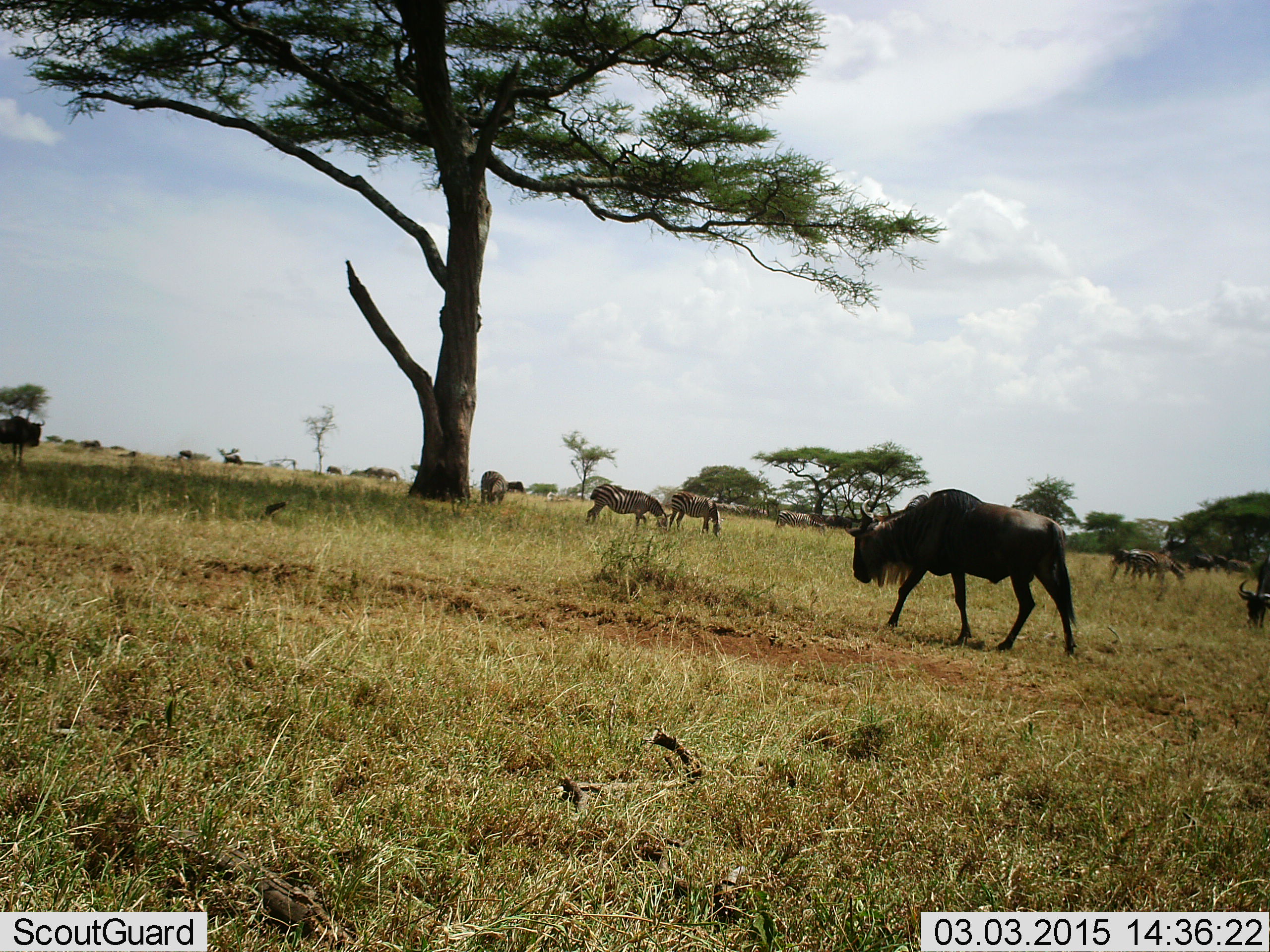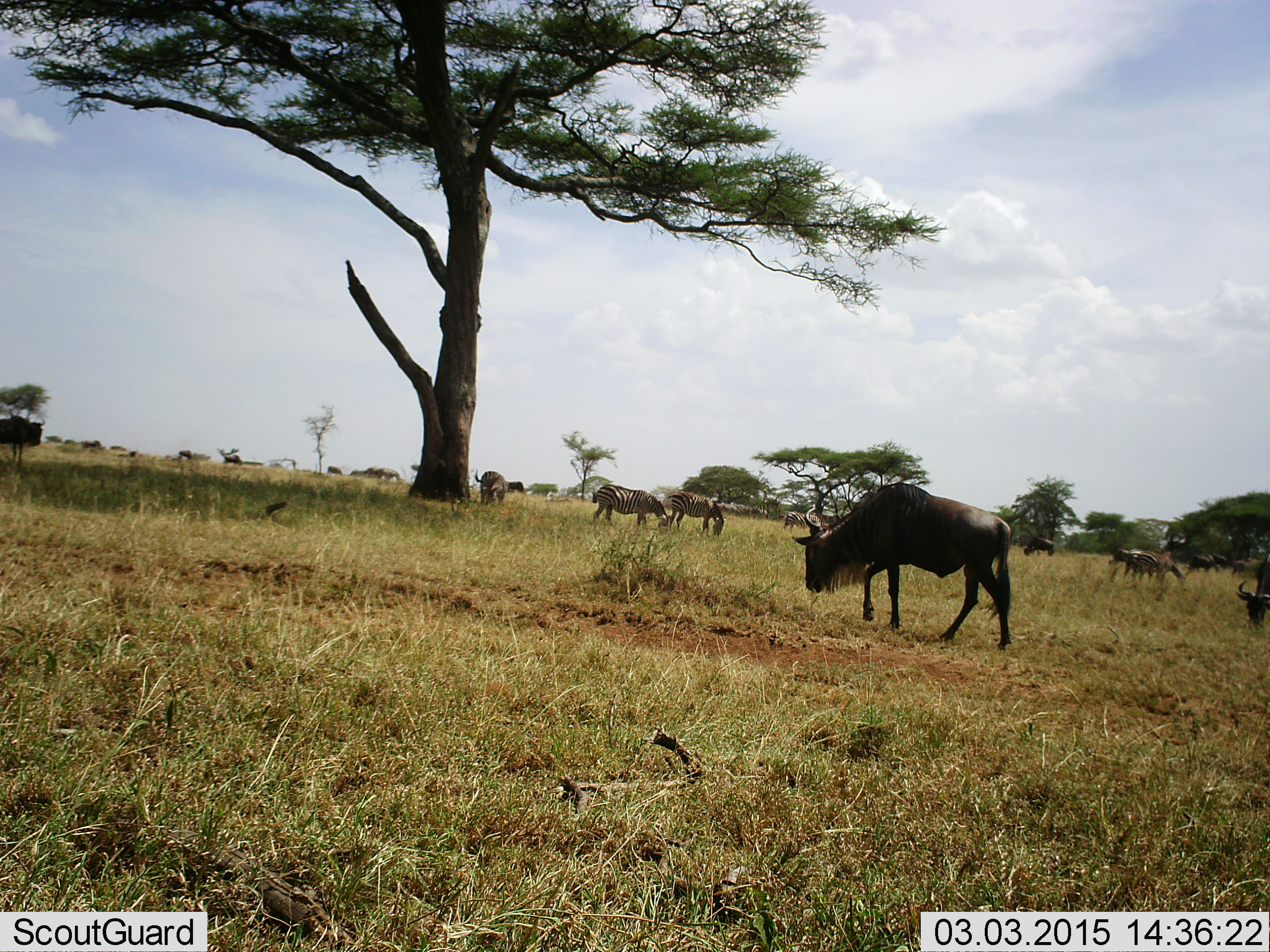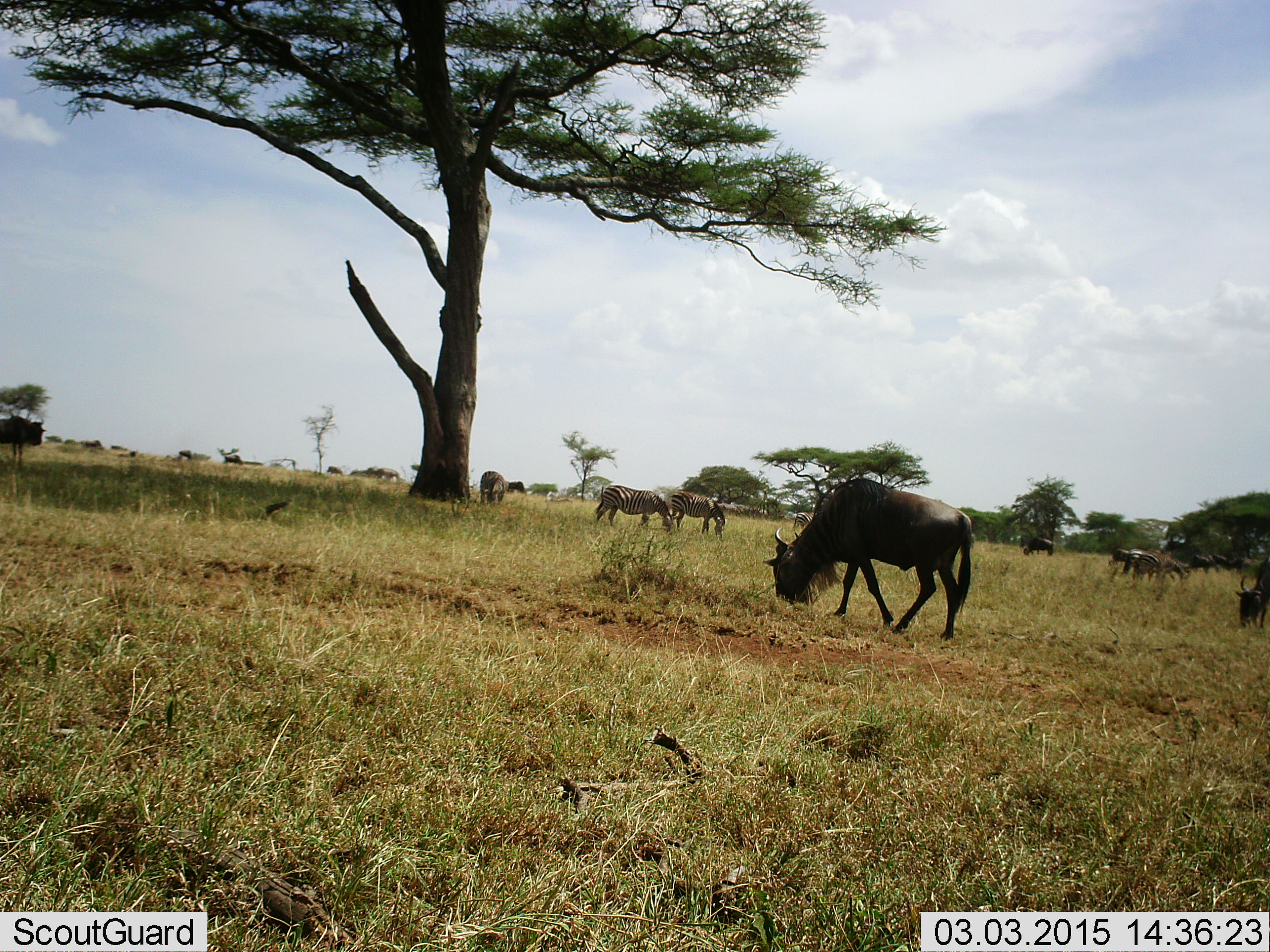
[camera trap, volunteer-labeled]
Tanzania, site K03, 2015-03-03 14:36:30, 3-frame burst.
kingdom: Animalia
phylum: Chordata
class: Mammalia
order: Artiodactyla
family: Bovidae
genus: Connochaetes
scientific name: Connochaetes taurinus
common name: blue wildebeest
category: wildebeest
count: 11-50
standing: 40%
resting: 0%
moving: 53%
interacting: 0%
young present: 0%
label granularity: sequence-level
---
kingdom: Animalia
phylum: Chordata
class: Mammalia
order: Perissodactyla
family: Equidae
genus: Equus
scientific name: Equus quagga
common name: plains zebra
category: zebra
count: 4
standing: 40%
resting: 0%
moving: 20%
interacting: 0%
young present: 0%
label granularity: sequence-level